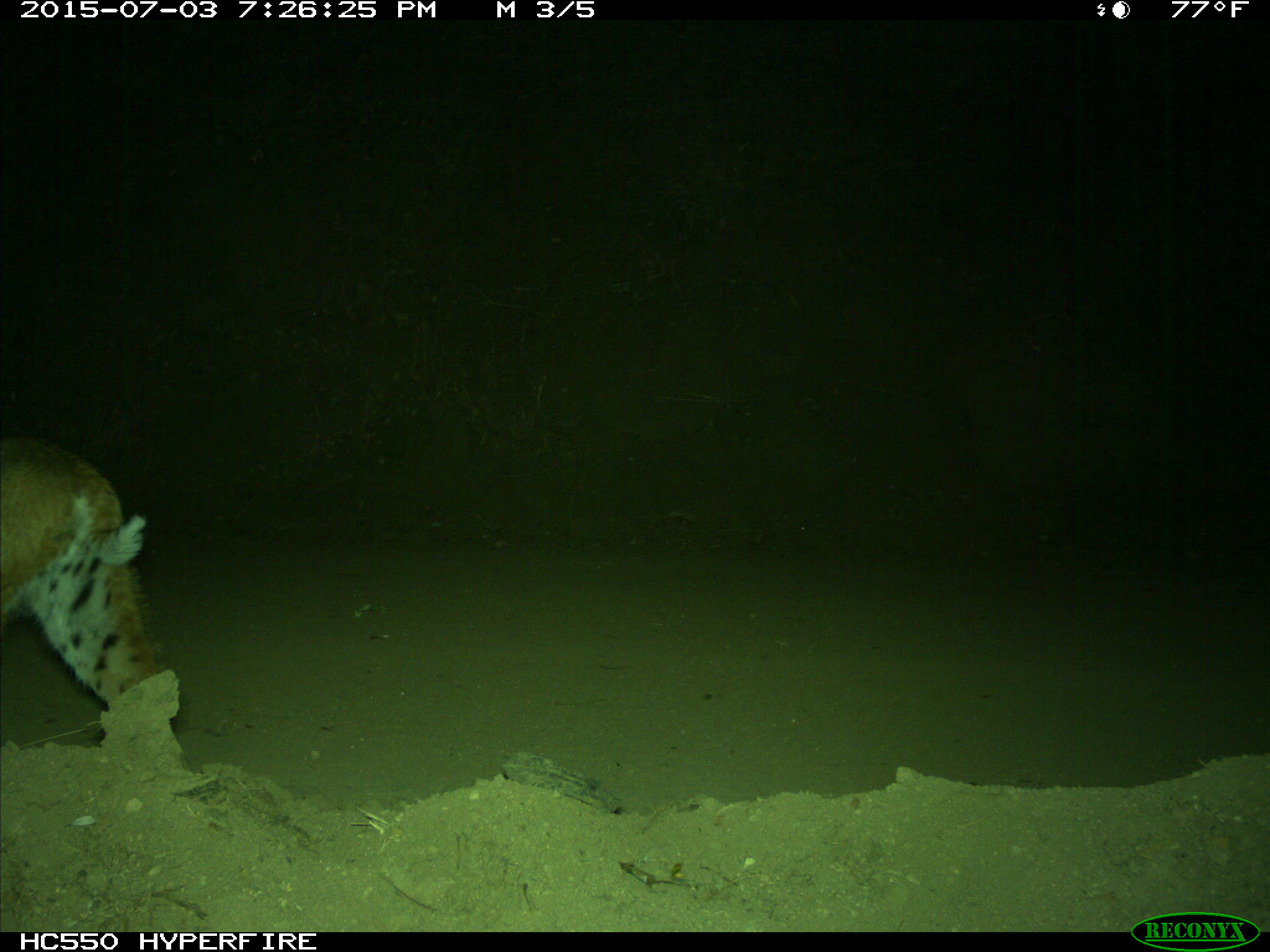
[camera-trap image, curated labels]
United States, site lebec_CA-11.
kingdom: Animalia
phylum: Chordata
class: Mammalia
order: Carnivora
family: Felidae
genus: Lynx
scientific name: Lynx rufus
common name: bobcat